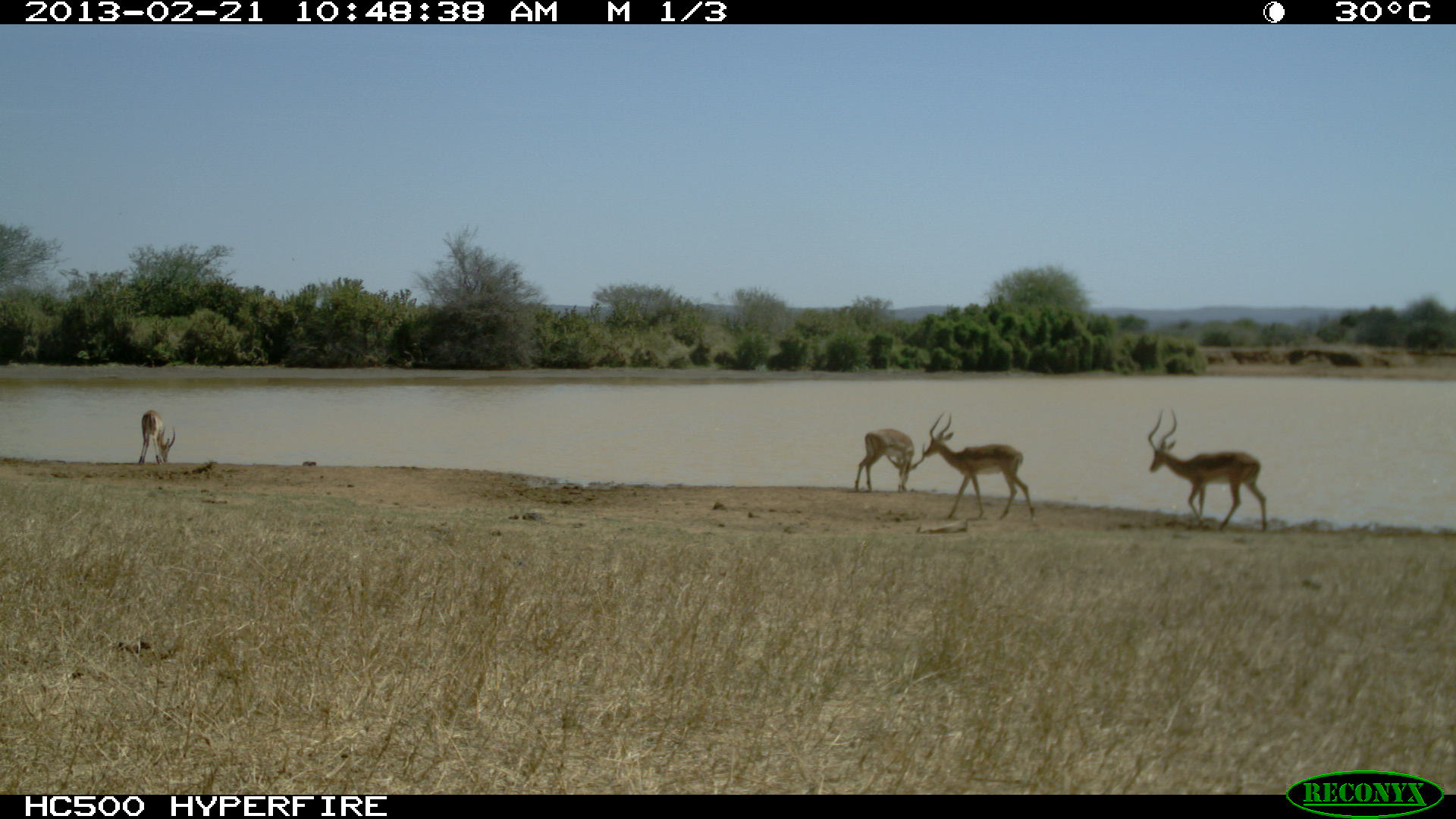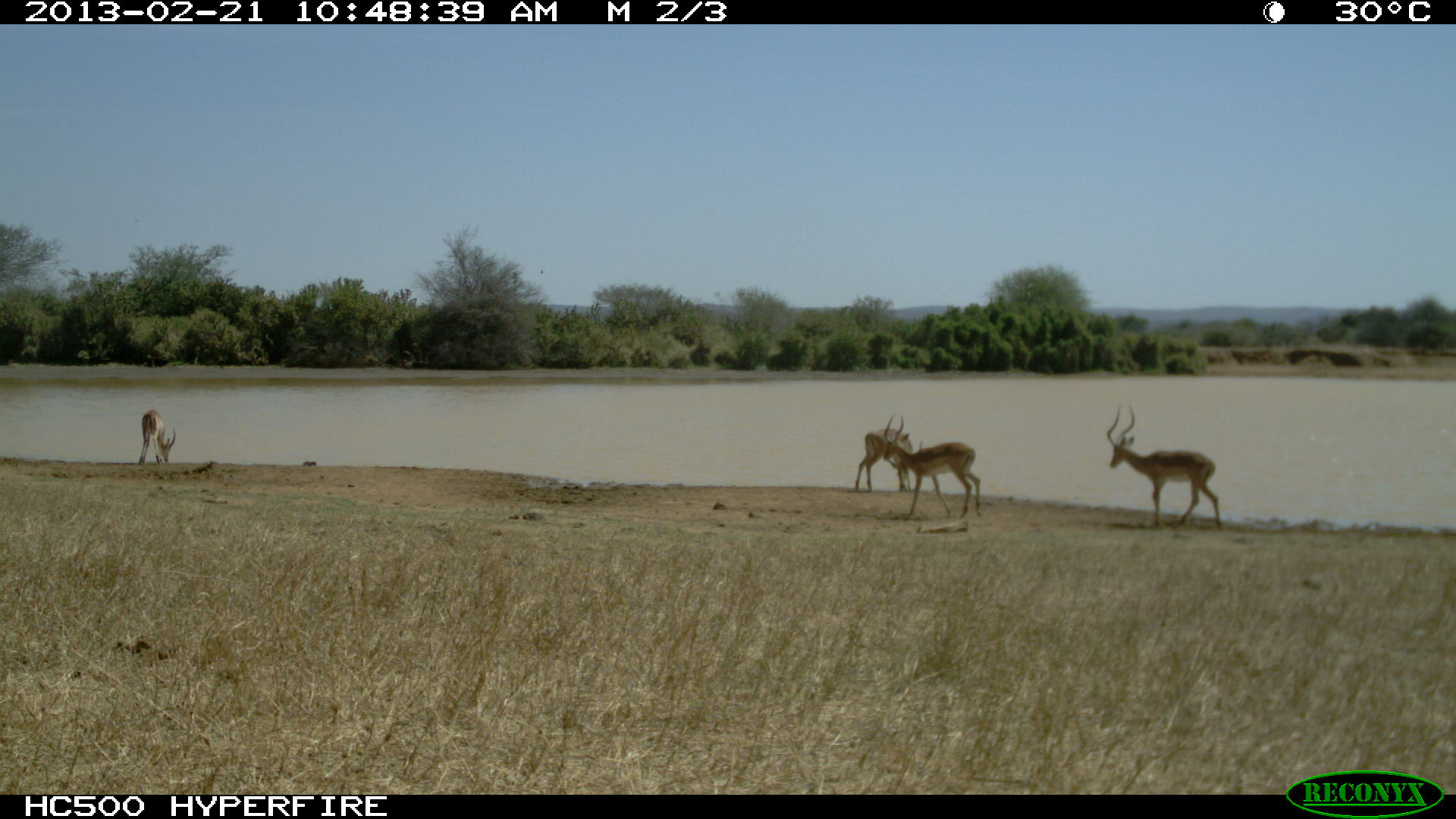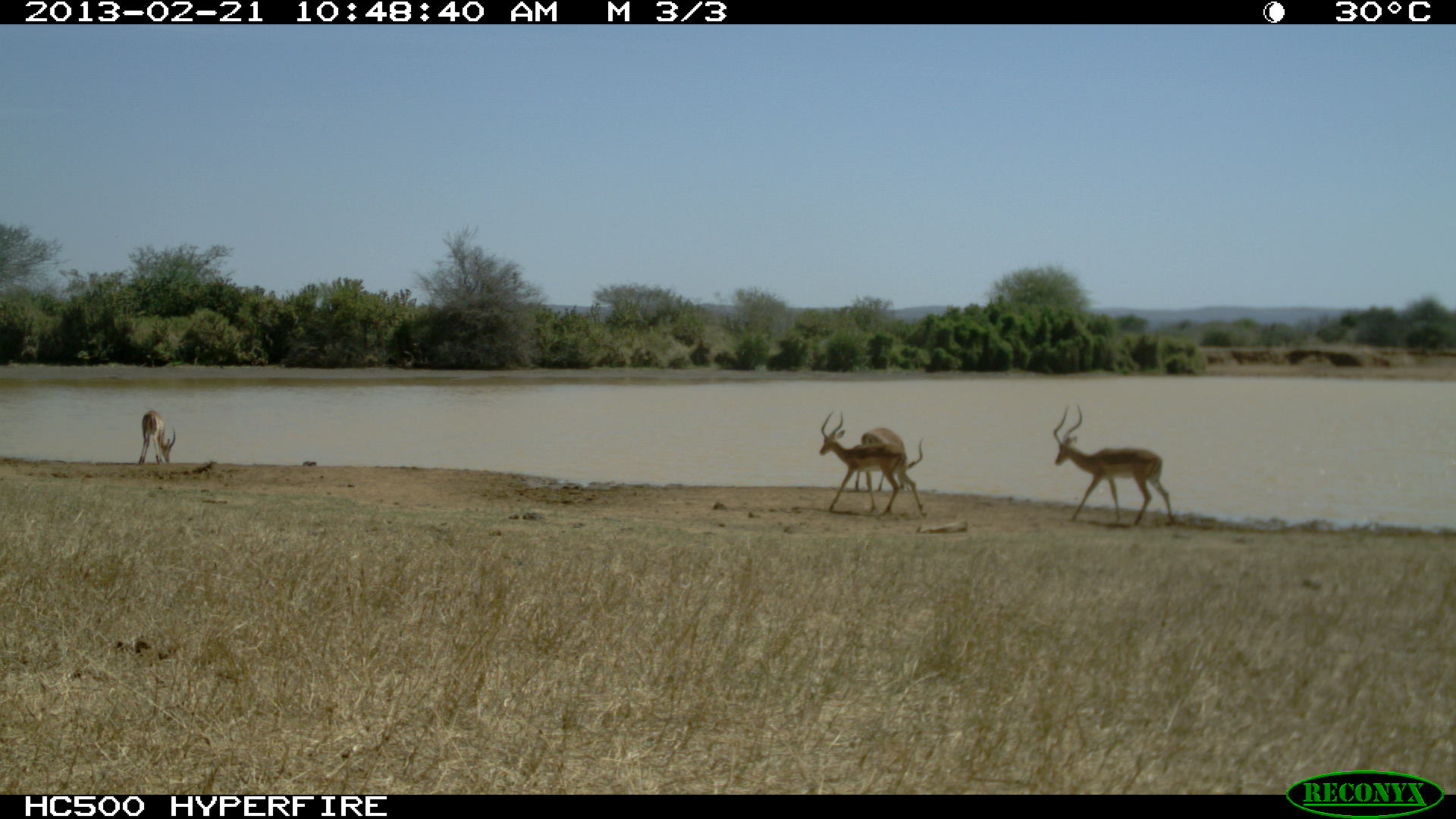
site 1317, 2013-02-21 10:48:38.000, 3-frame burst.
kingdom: Animalia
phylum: Chordata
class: Mammalia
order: Artiodactyla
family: Bovidae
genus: Aepyceros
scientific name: Aepyceros melampus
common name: impala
Aepyceros melampus (impala), count 4.